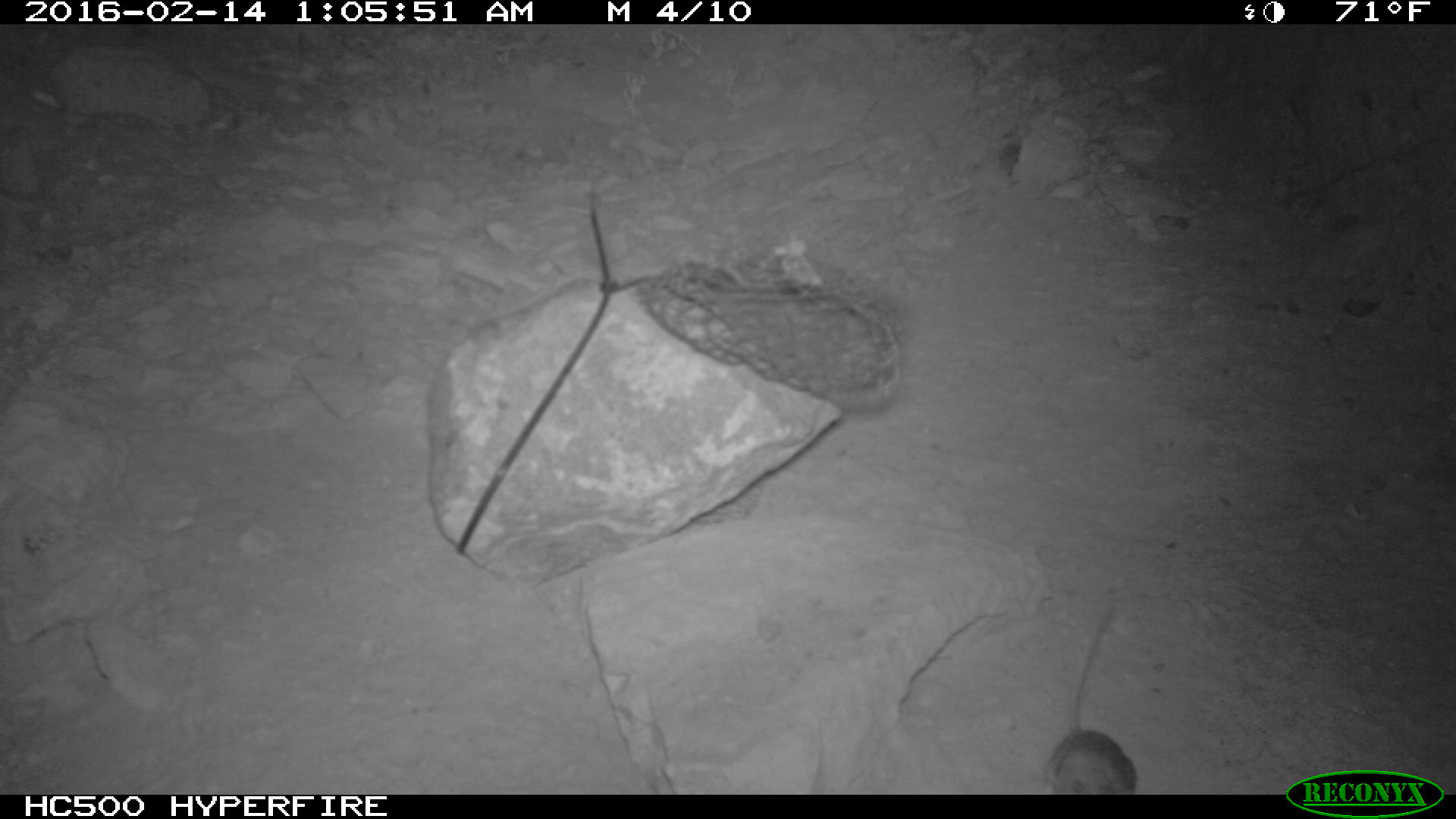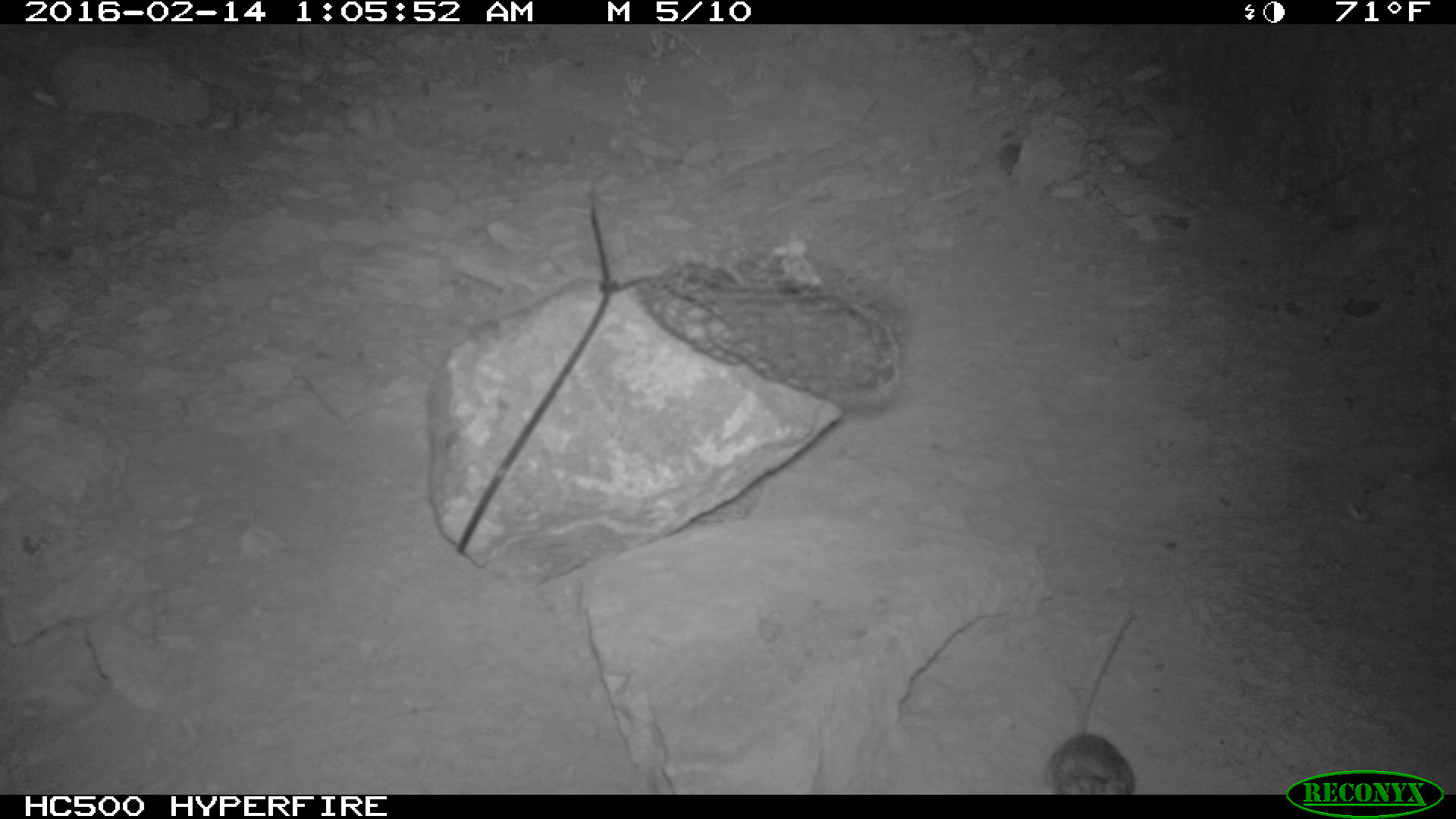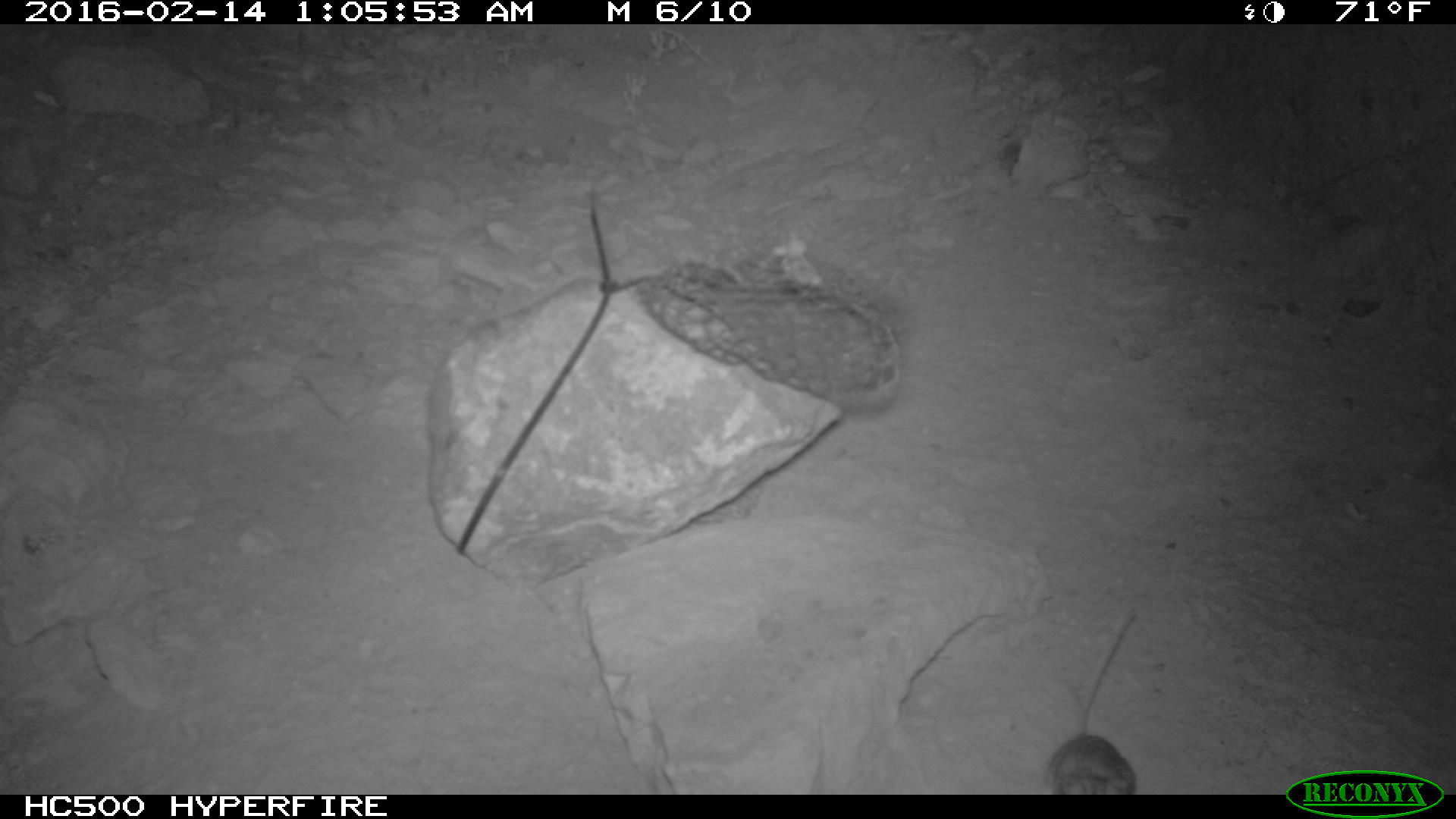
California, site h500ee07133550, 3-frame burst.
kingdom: Animalia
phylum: Chordata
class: Mammalia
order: Rodentia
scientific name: Rodentia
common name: rodent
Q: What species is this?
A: Rodent (Rodentia).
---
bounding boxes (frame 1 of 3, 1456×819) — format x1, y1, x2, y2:
rodent: 1043, 604, 1136, 794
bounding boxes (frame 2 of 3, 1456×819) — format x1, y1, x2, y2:
rodent: 1046, 613, 1134, 794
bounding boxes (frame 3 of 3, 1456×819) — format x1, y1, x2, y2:
rodent: 1044, 610, 1136, 794